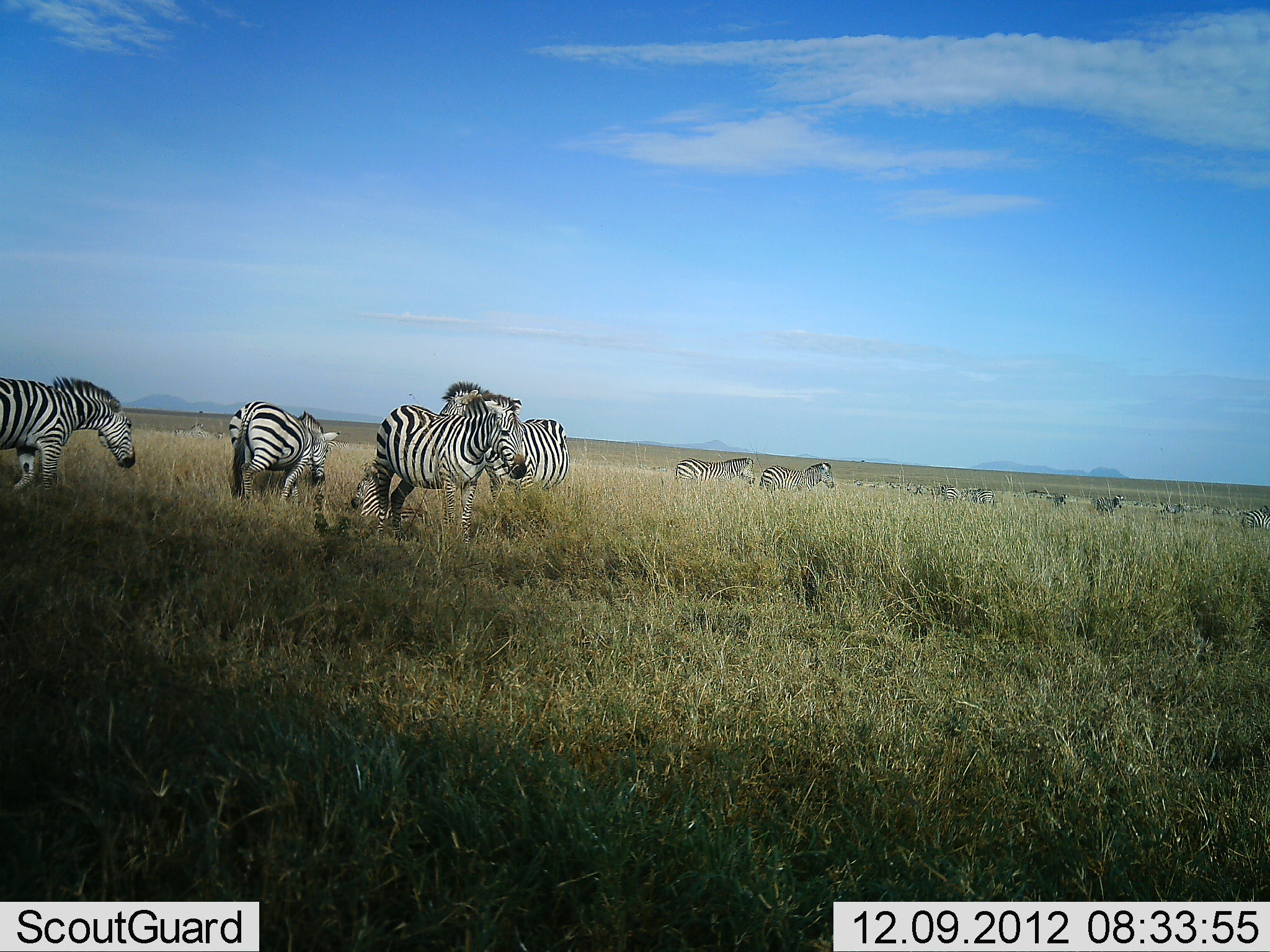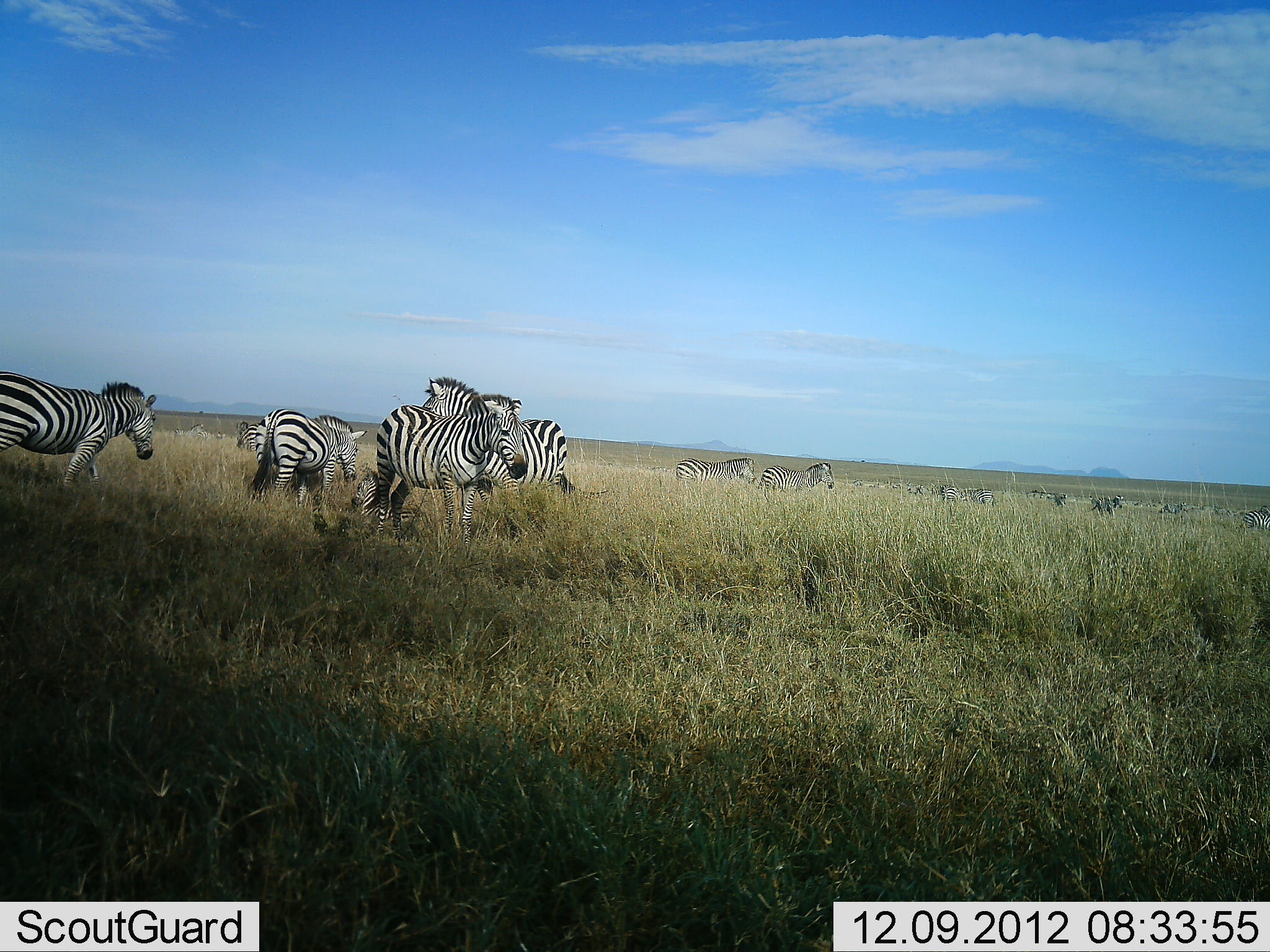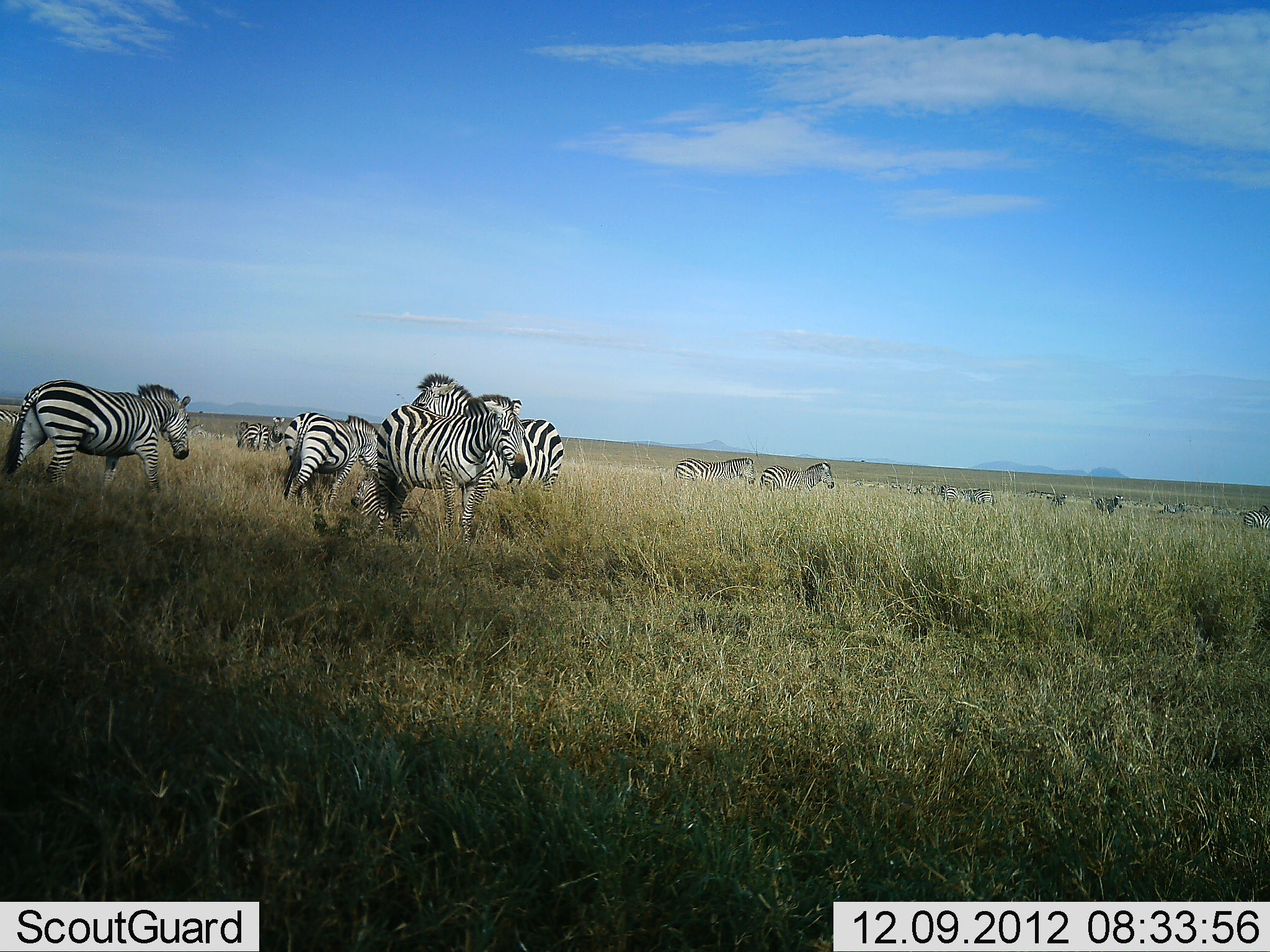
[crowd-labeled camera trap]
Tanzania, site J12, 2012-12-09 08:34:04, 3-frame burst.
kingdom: Animalia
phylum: Chordata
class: Mammalia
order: Perissodactyla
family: Equidae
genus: Equus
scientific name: Equus quagga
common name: plains zebra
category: zebra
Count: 11-50.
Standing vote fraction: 100%.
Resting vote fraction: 10%.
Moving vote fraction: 80%.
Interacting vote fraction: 0%.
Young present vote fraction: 0%.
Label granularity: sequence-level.